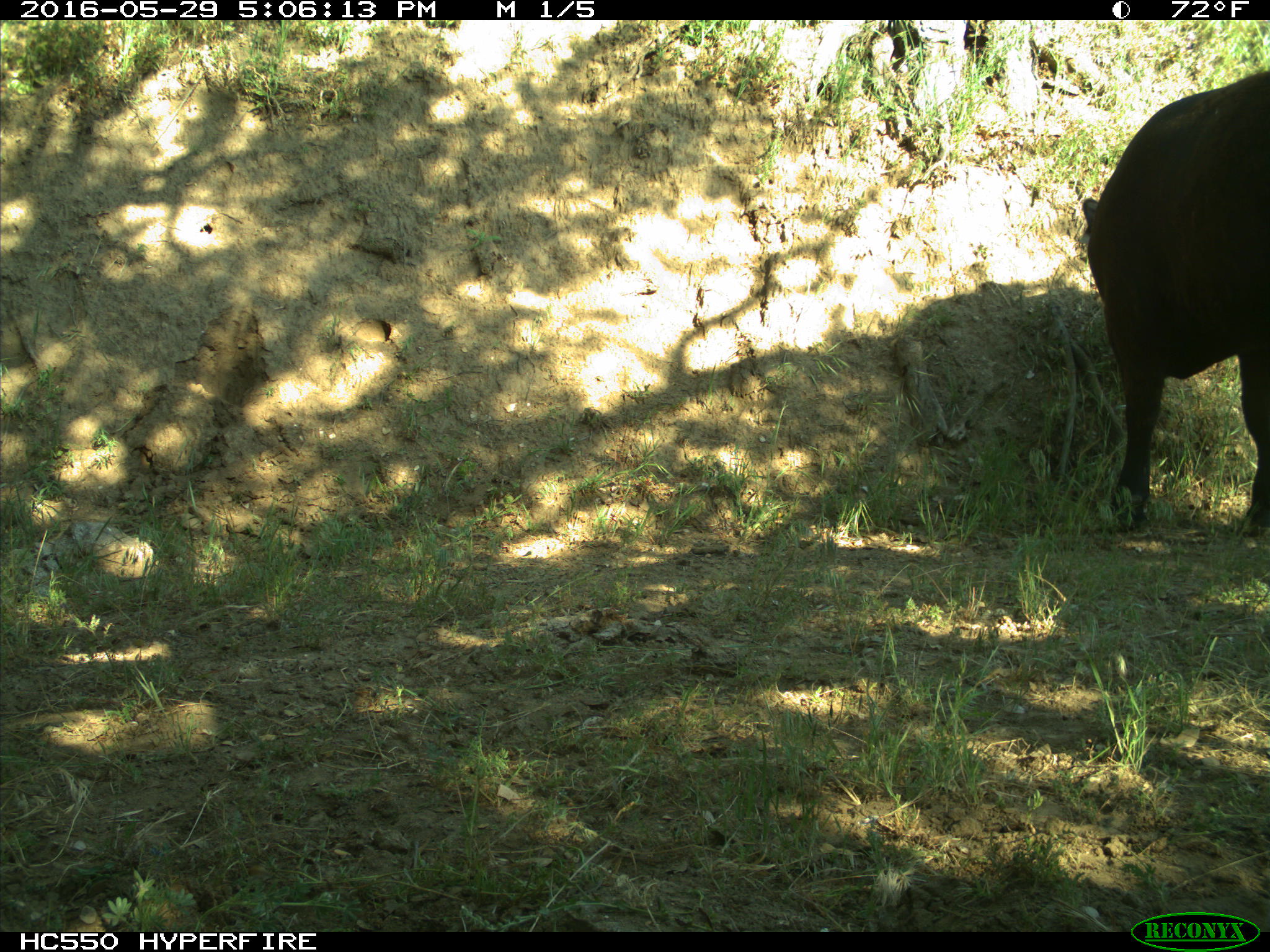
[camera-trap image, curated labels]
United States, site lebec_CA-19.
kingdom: Animalia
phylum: Chordata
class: Mammalia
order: Artiodactyla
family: Bovidae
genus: Bos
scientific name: Bos taurus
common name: domestic cow